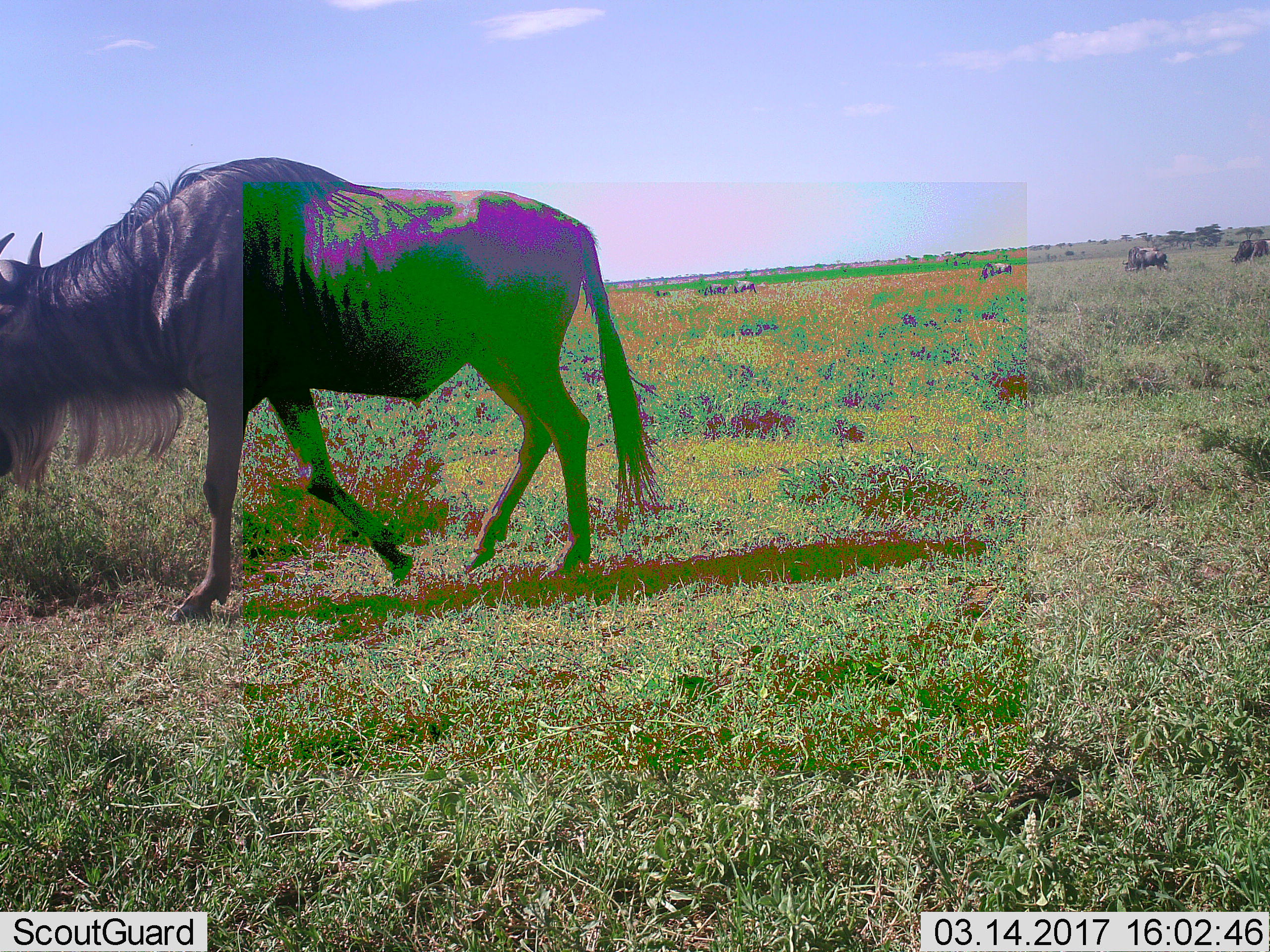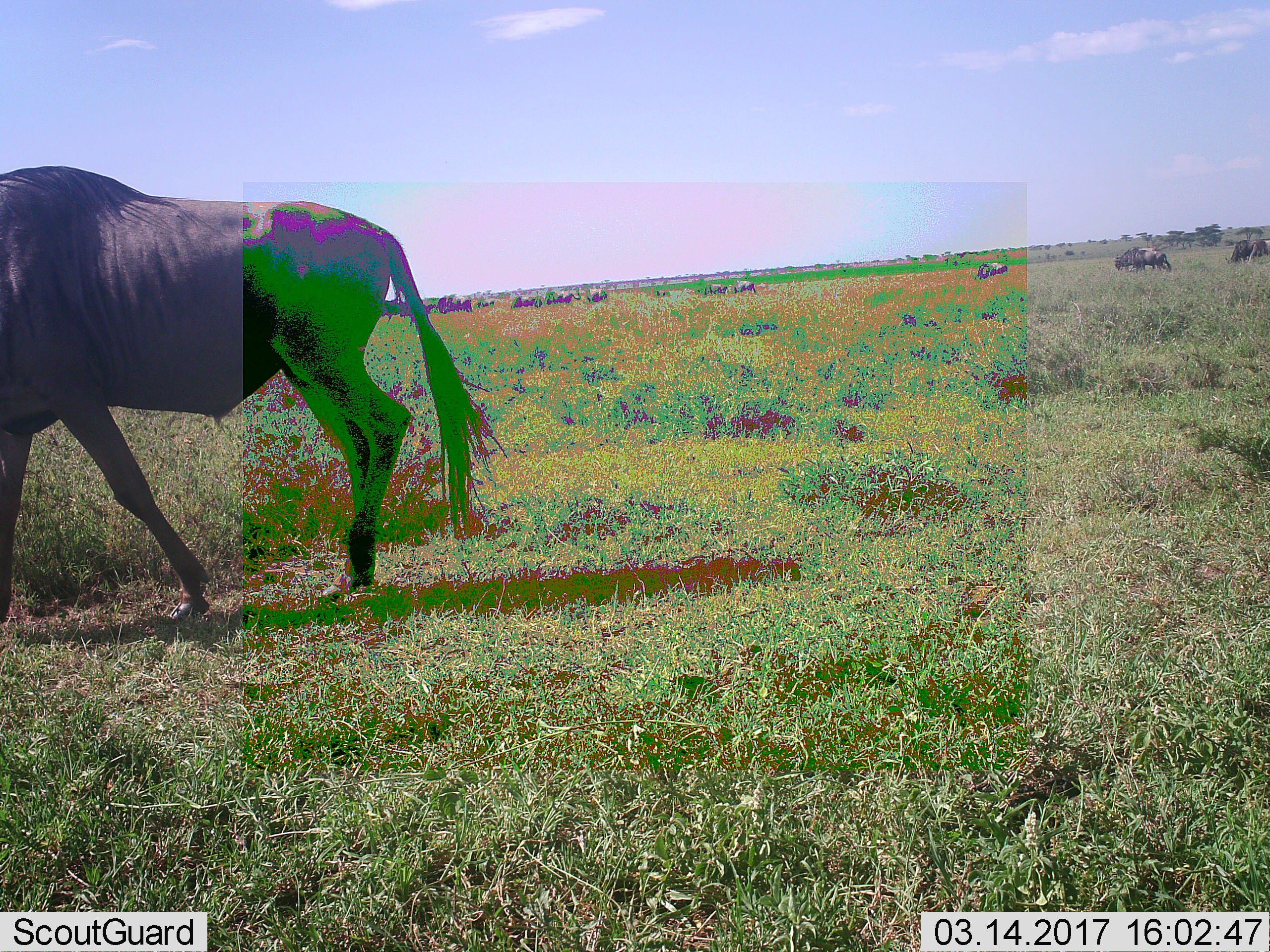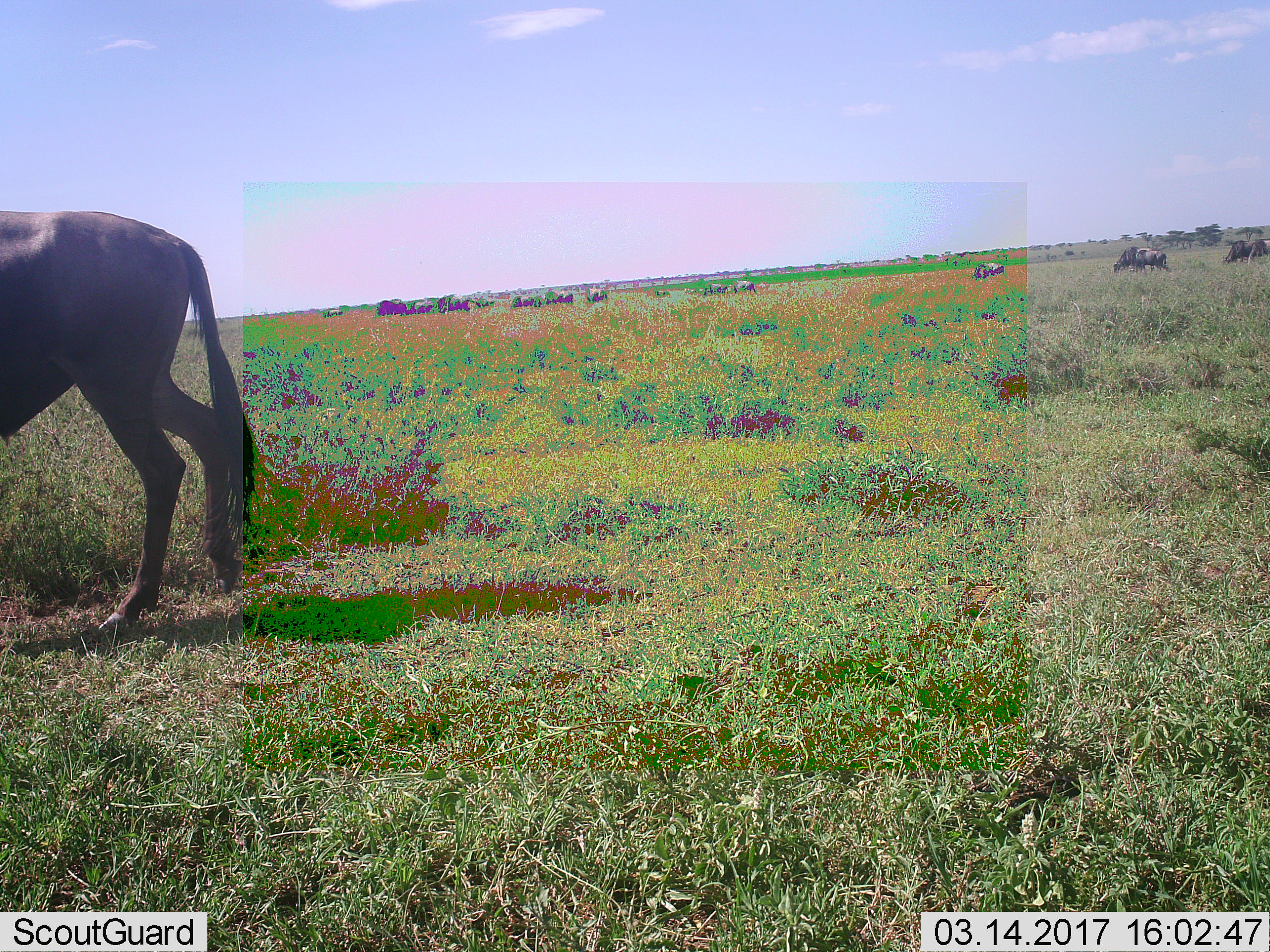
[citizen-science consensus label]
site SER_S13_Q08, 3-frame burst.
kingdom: Animalia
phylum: Chordata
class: Mammalia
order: Artiodactyla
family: Bovidae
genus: Connochaetes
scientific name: Connochaetes taurinus taurinus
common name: blue wildebeest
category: wildebeestblue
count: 7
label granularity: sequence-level